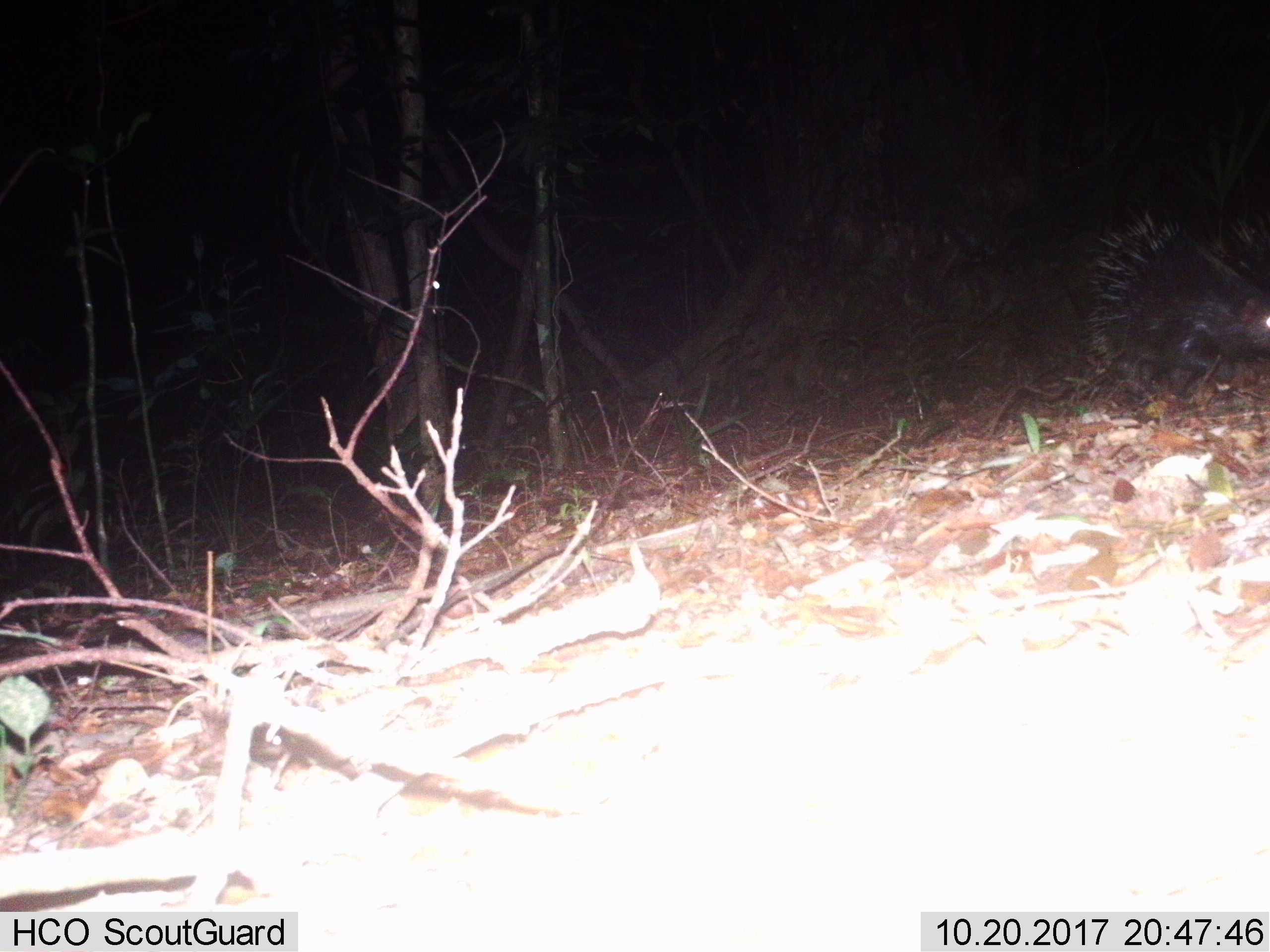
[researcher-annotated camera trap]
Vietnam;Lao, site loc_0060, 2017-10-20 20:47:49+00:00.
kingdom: Animalia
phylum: Chordata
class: Mammalia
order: Rodentia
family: Hystricidae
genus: Hystrix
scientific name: Hystrix brachyura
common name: malayan porcupine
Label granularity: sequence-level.